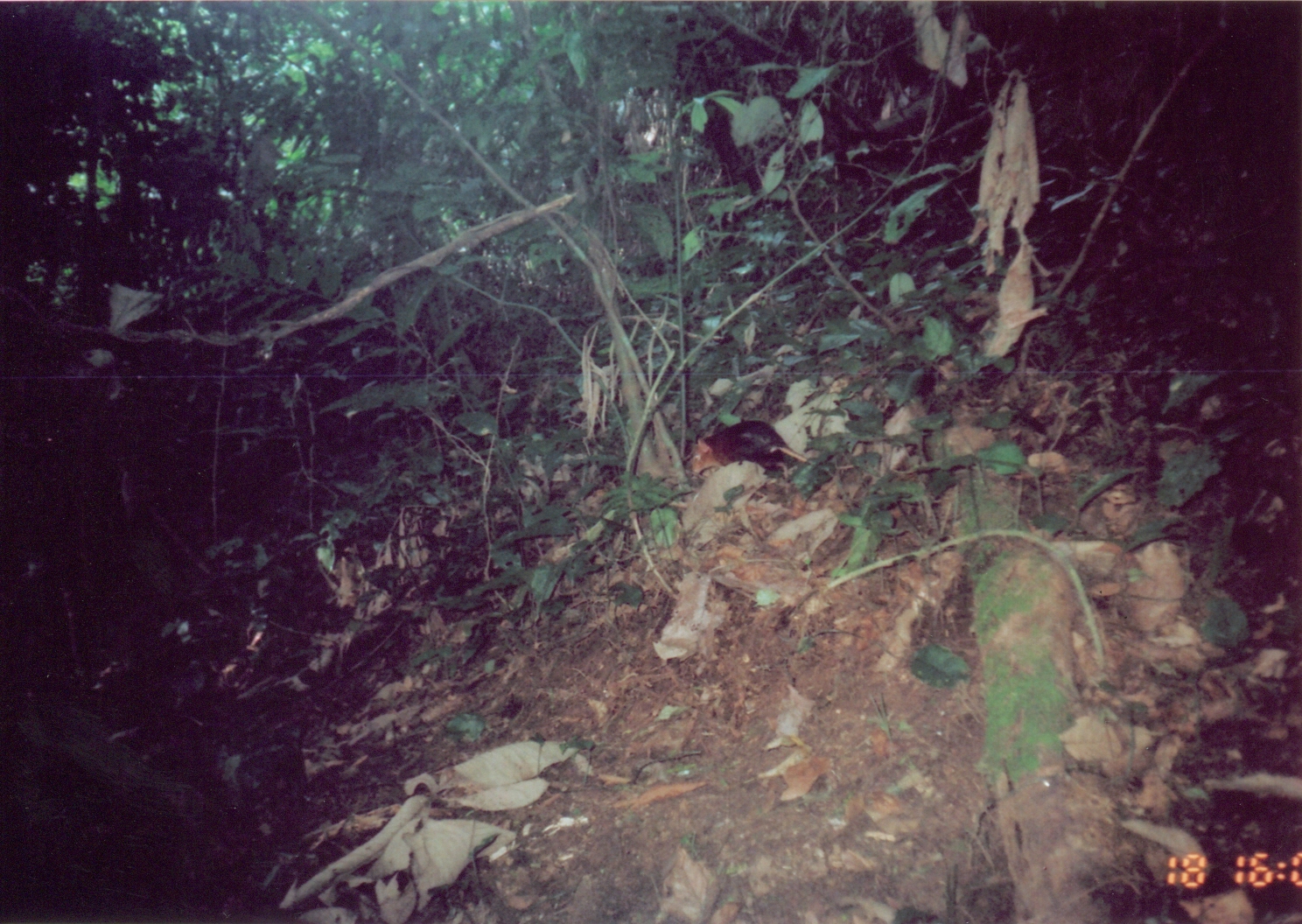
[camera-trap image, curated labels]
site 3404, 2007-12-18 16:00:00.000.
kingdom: Animalia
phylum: Chordata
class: Mammalia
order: Macroscelidea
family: Macroscelididae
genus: Rhynchocyon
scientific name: Rhynchocyon petersi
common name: black-and-rufous sengi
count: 1